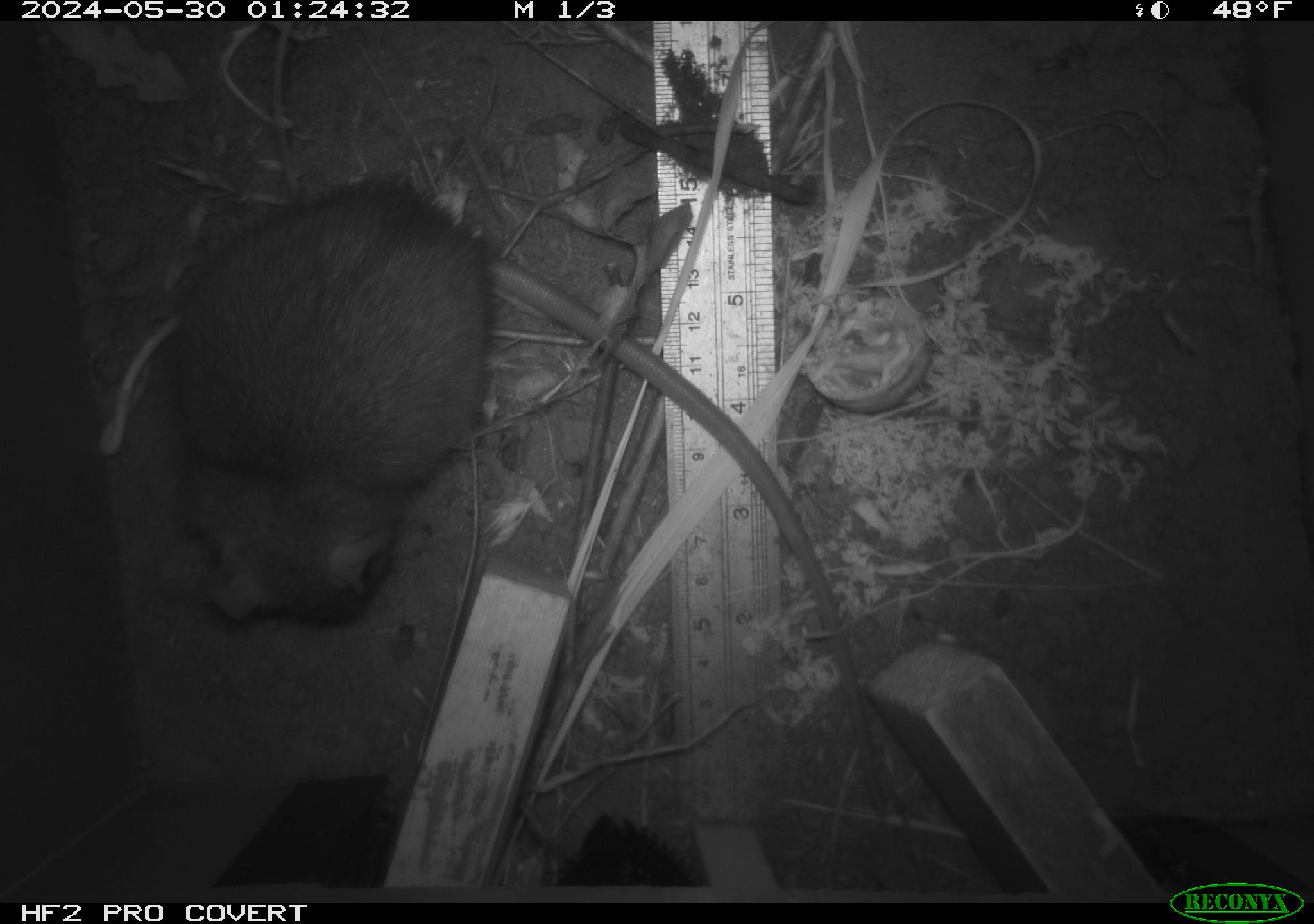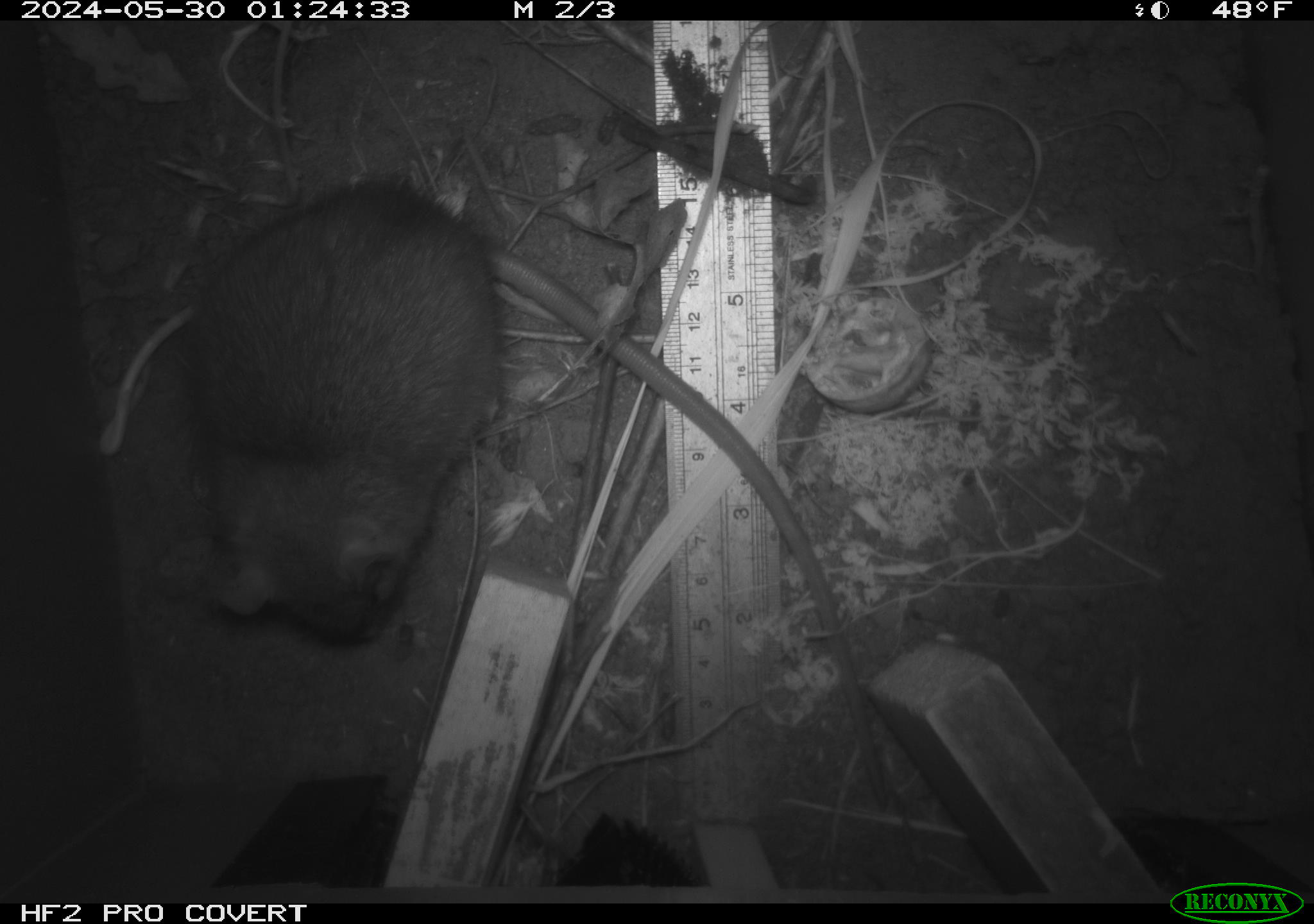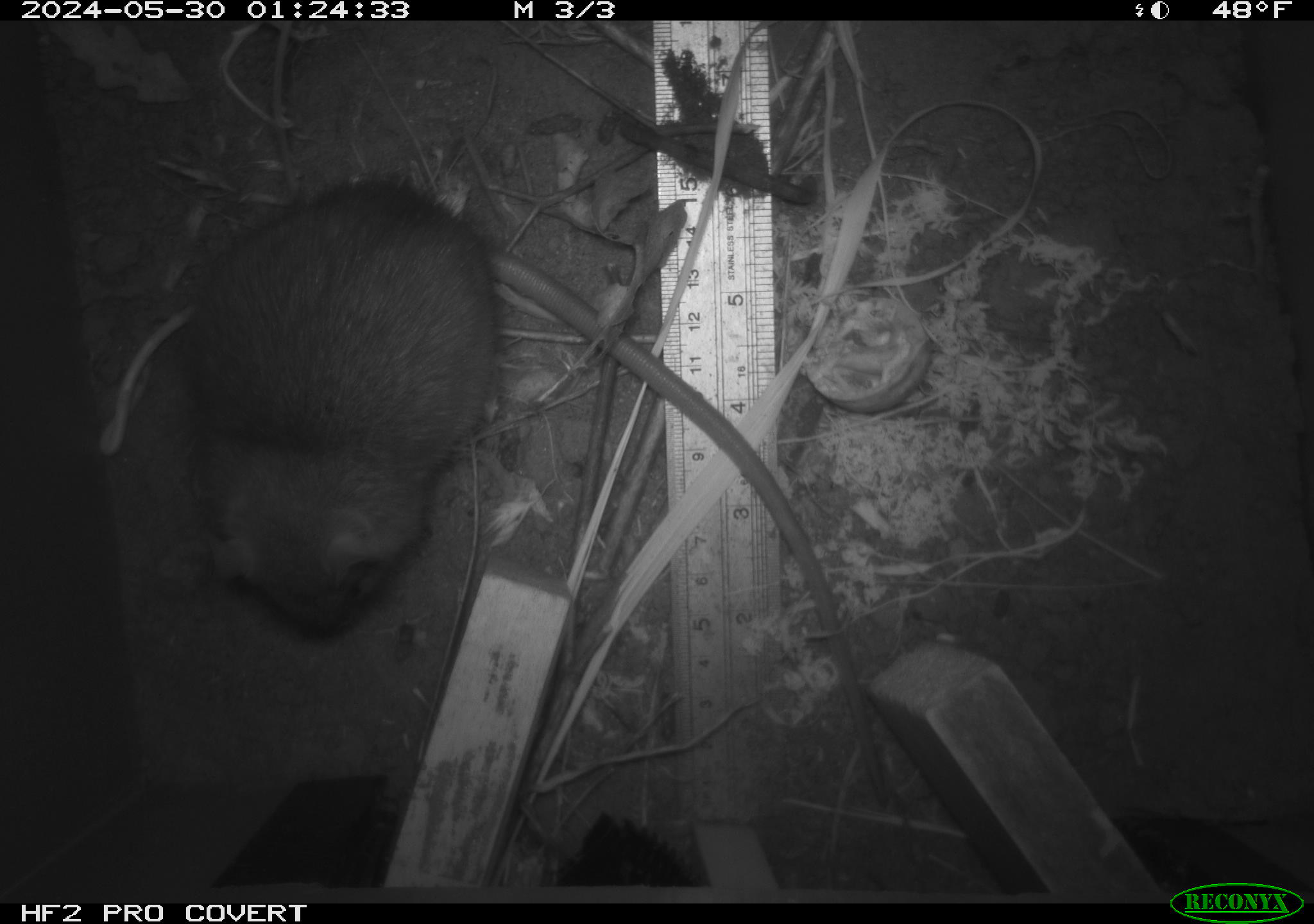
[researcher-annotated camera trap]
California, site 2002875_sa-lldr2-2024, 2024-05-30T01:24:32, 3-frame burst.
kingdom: Animalia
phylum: Chordata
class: Mammalia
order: Rodentia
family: Muridae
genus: Rattus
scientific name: Rattus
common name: rat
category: rattus species